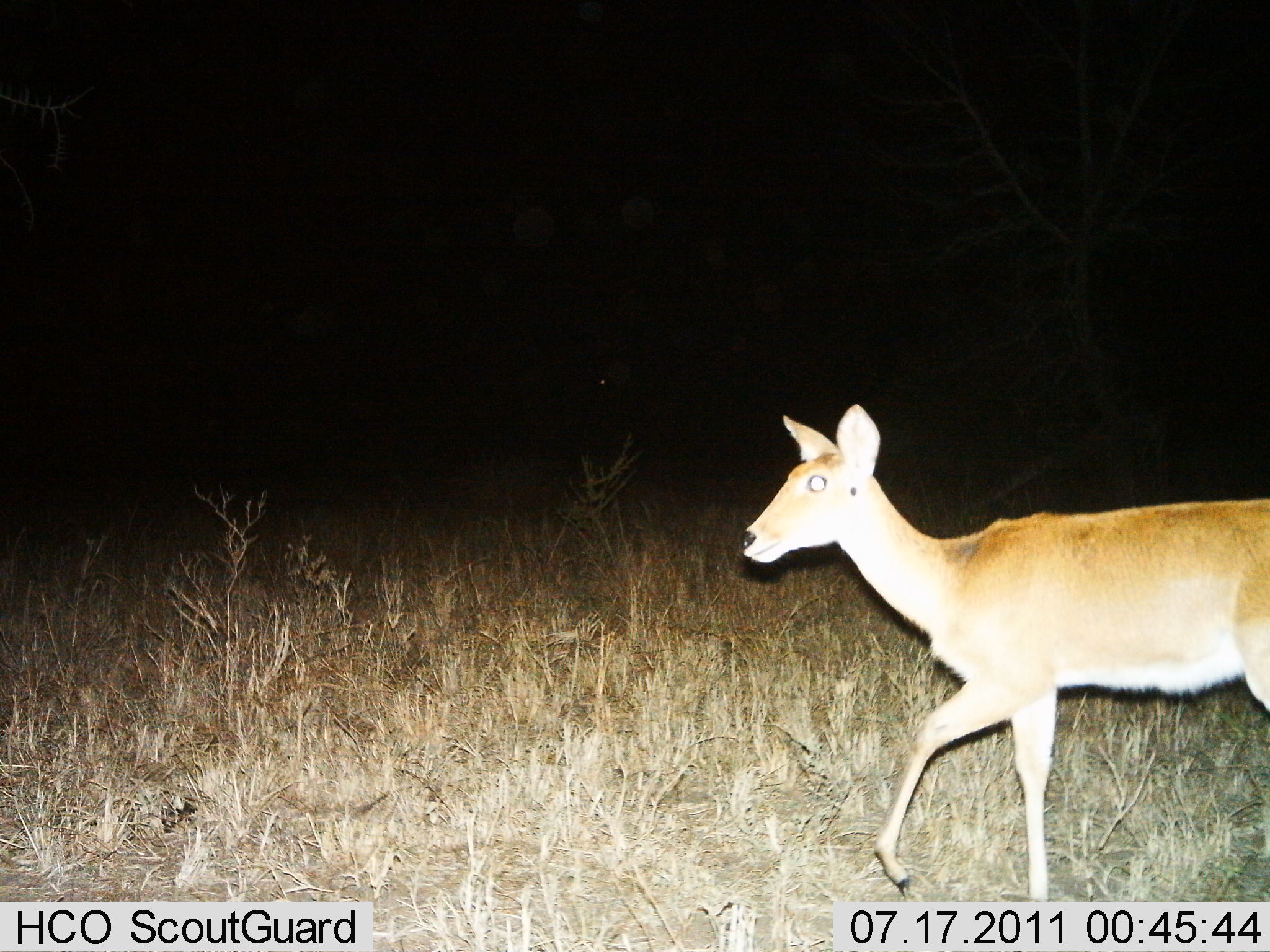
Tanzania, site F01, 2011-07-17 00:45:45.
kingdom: Animalia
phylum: Chordata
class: Mammalia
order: Artiodactyla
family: Bovidae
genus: Redunca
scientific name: Redunca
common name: reedbuck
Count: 1.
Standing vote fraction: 10%.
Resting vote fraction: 0%.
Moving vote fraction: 90%.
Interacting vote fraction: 0%.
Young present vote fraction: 0%.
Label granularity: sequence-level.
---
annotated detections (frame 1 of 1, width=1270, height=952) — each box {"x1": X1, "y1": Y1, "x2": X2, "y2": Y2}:
animal: {"x1": 738, "y1": 399, "x2": 1270, "y2": 900}